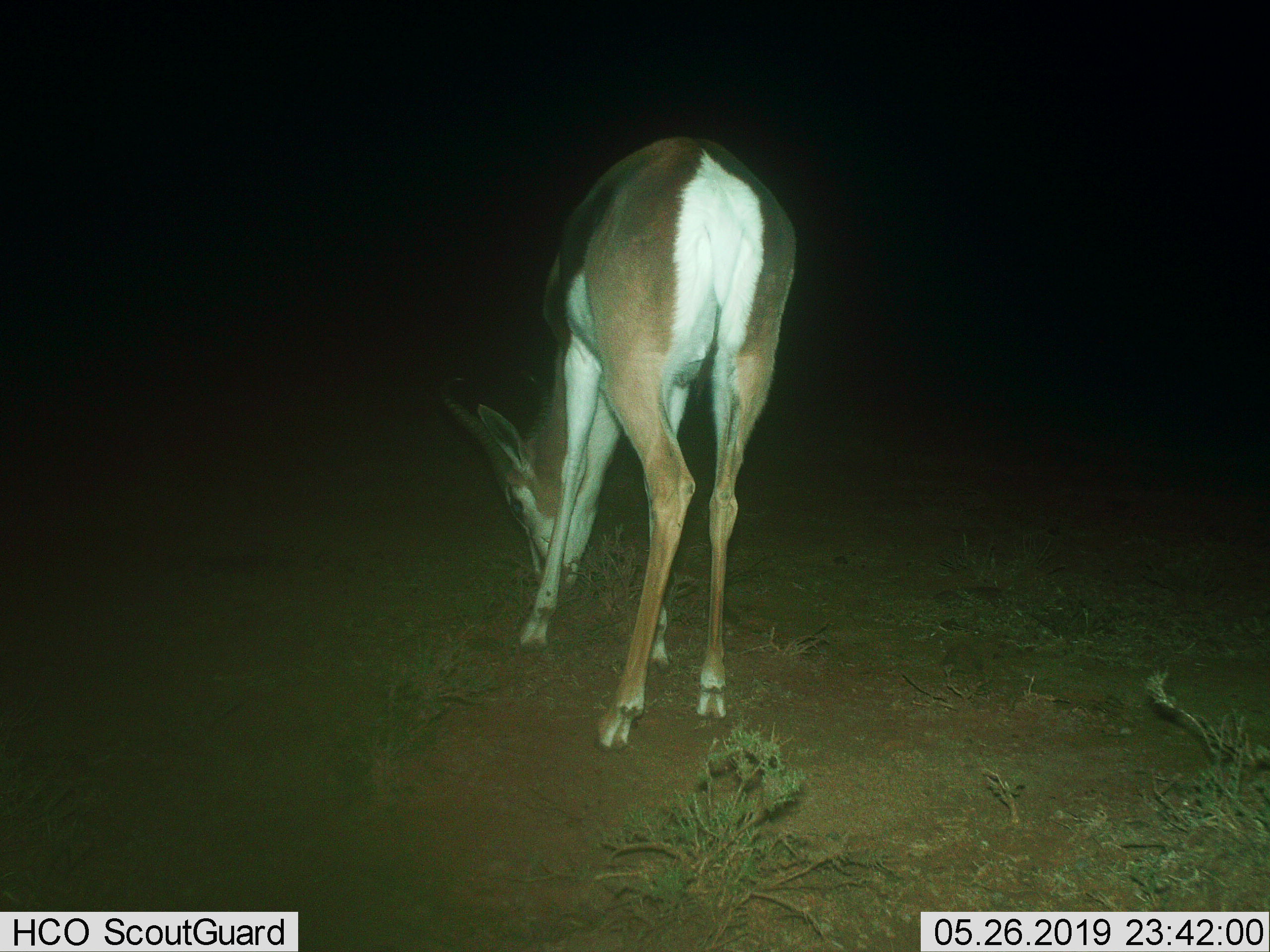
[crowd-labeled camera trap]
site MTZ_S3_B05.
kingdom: Animalia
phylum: Chordata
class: Mammalia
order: Artiodactyla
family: Bovidae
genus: Antidorcas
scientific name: Antidorcas marsupialis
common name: springbok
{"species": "springbok (Antidorcas marsupialis)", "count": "1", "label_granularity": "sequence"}